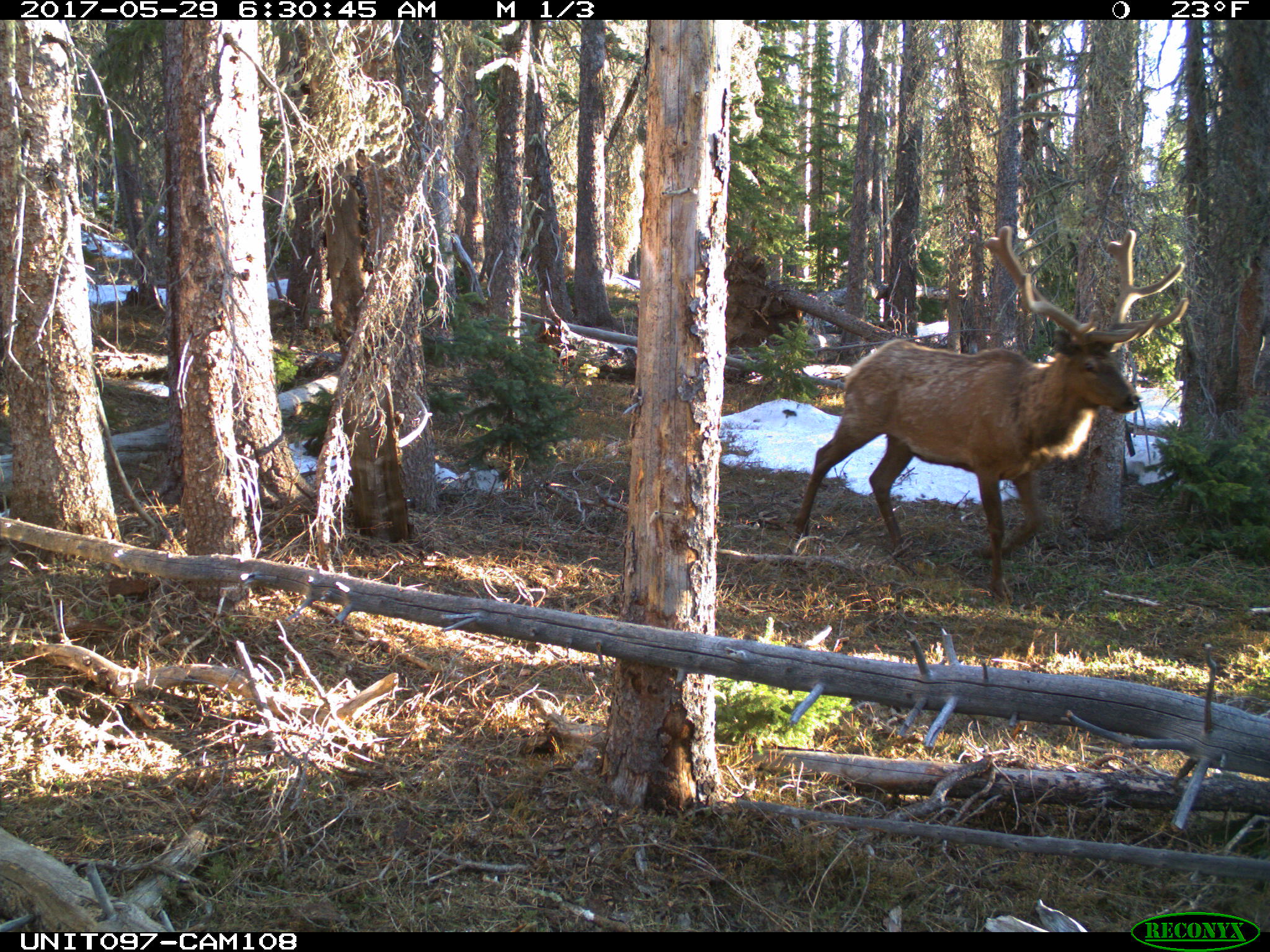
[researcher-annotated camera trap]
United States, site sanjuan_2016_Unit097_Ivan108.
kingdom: Animalia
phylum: Chordata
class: Mammalia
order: Artiodactyla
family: Cervidae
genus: Cervus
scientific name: Cervus elaphus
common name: red deer